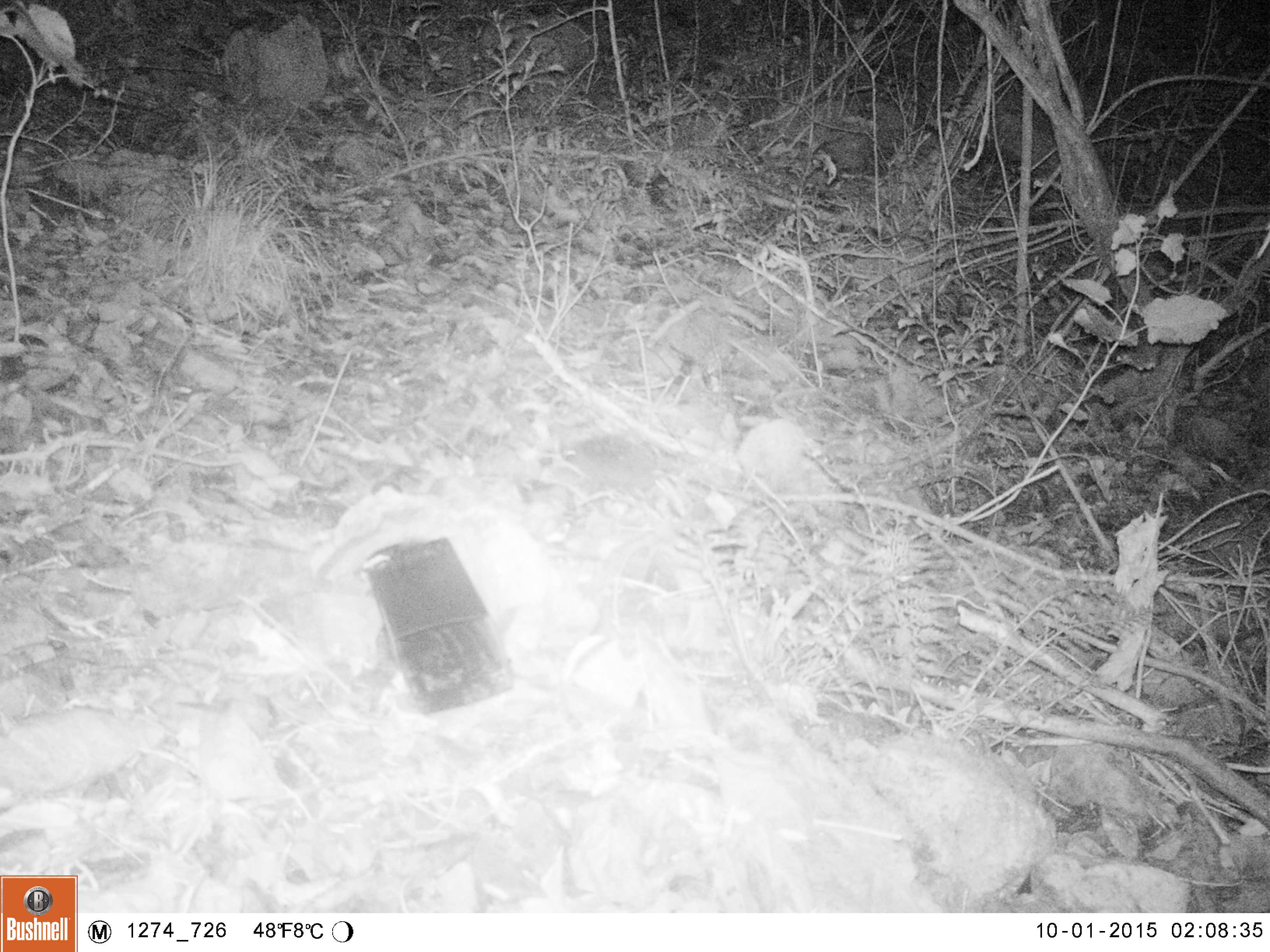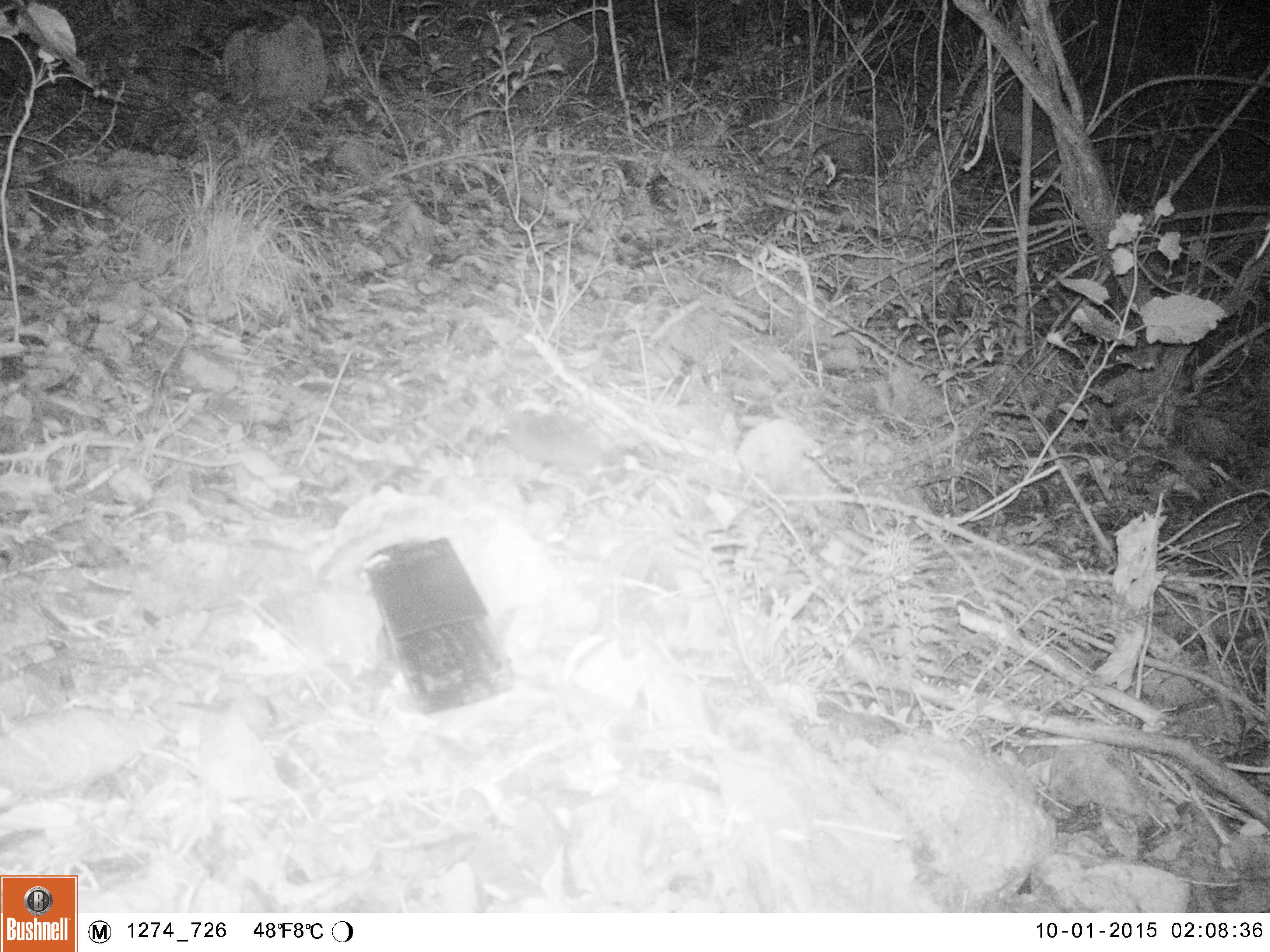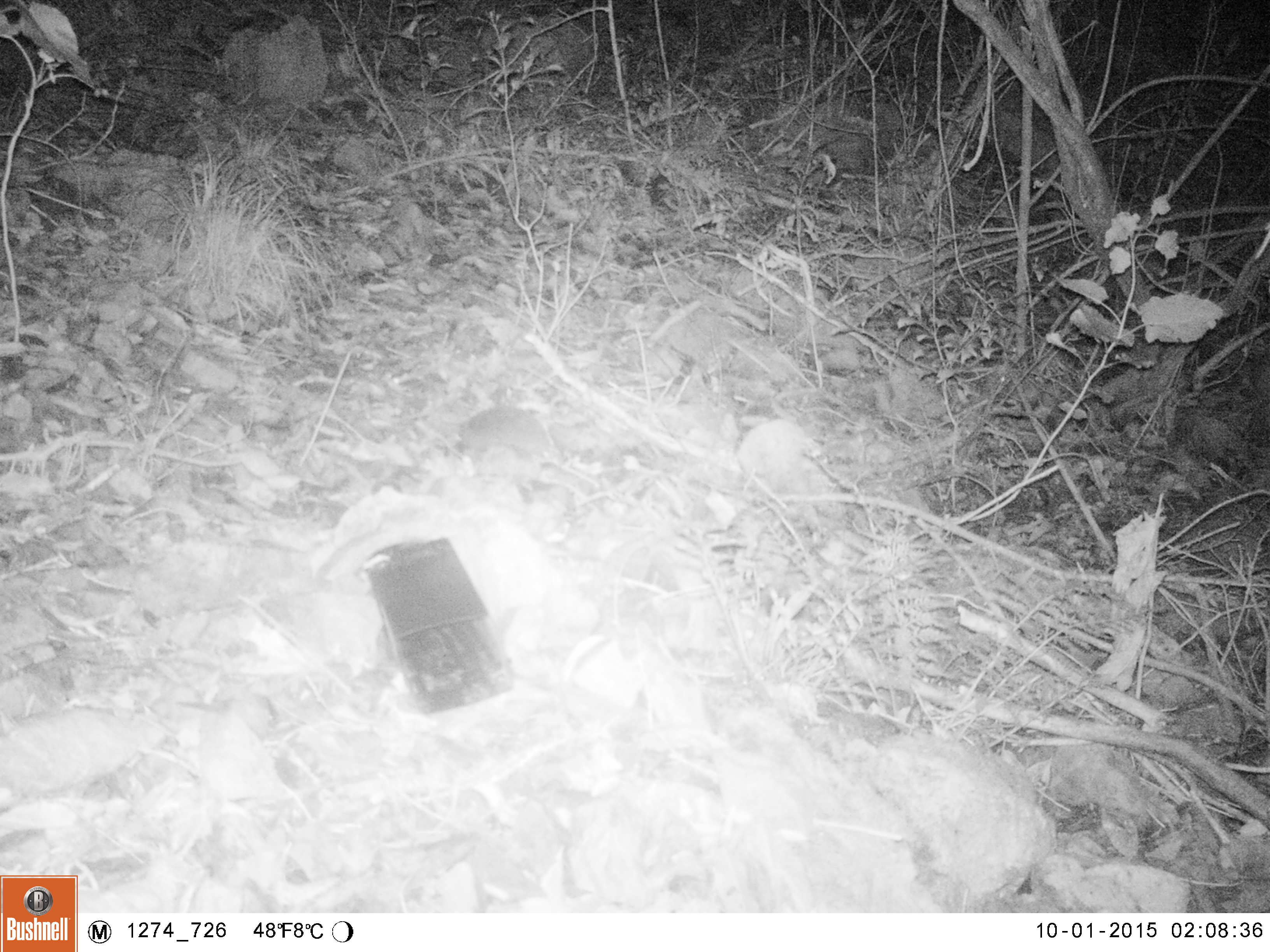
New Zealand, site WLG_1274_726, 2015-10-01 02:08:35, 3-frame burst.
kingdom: Animalia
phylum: Chordata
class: Mammalia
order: Eulipotyphla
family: Erinaceidae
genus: Erinaceus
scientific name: Erinaceus europaeus europaeus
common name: european hedgehog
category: hedgehog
Hedgehog (european hedgehog) (Erinaceus europaeus europaeus).